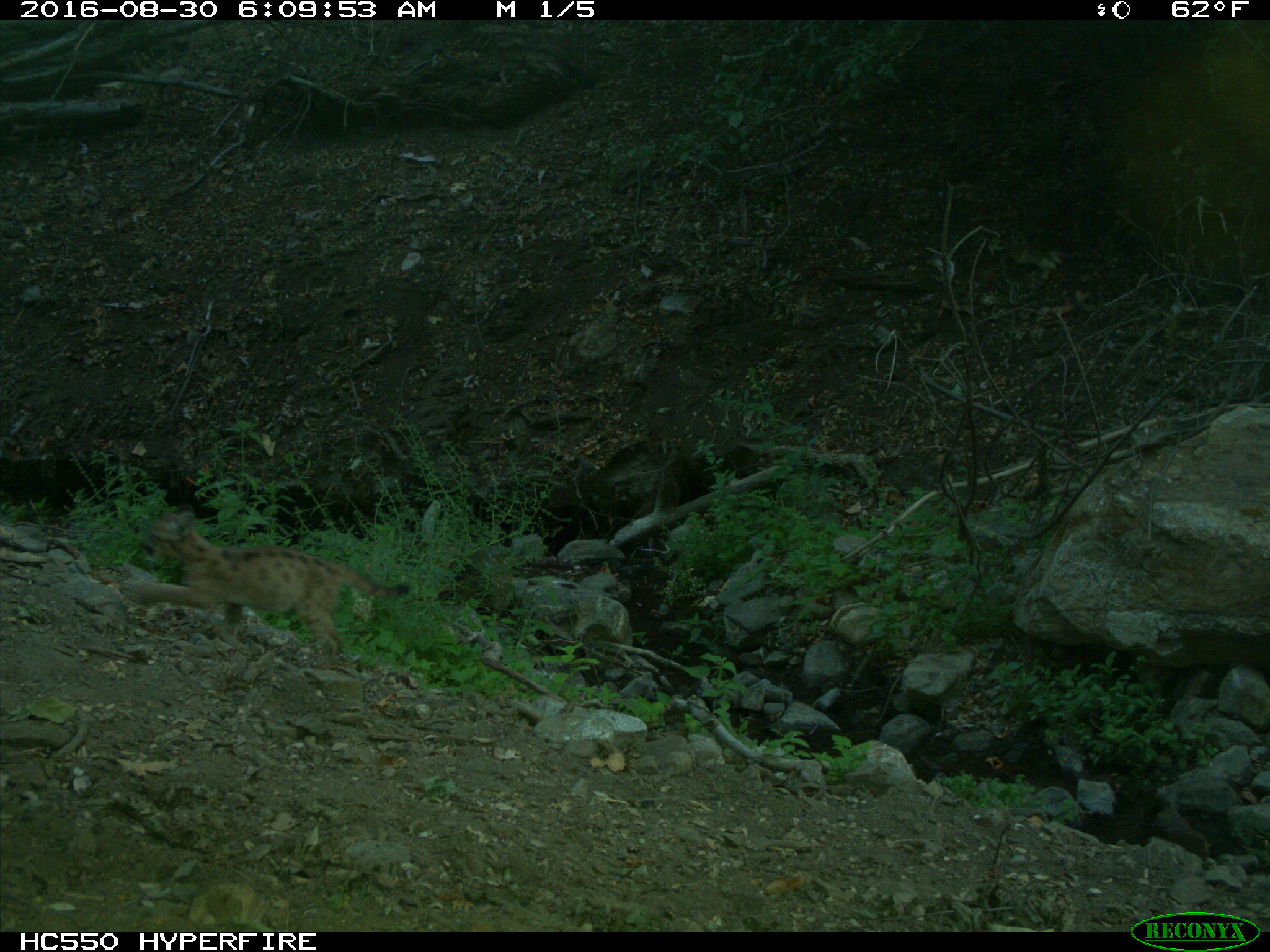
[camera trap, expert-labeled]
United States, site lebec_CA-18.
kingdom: Animalia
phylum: Chordata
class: Mammalia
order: Carnivora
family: Felidae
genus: Puma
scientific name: Puma concolor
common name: mountain lion